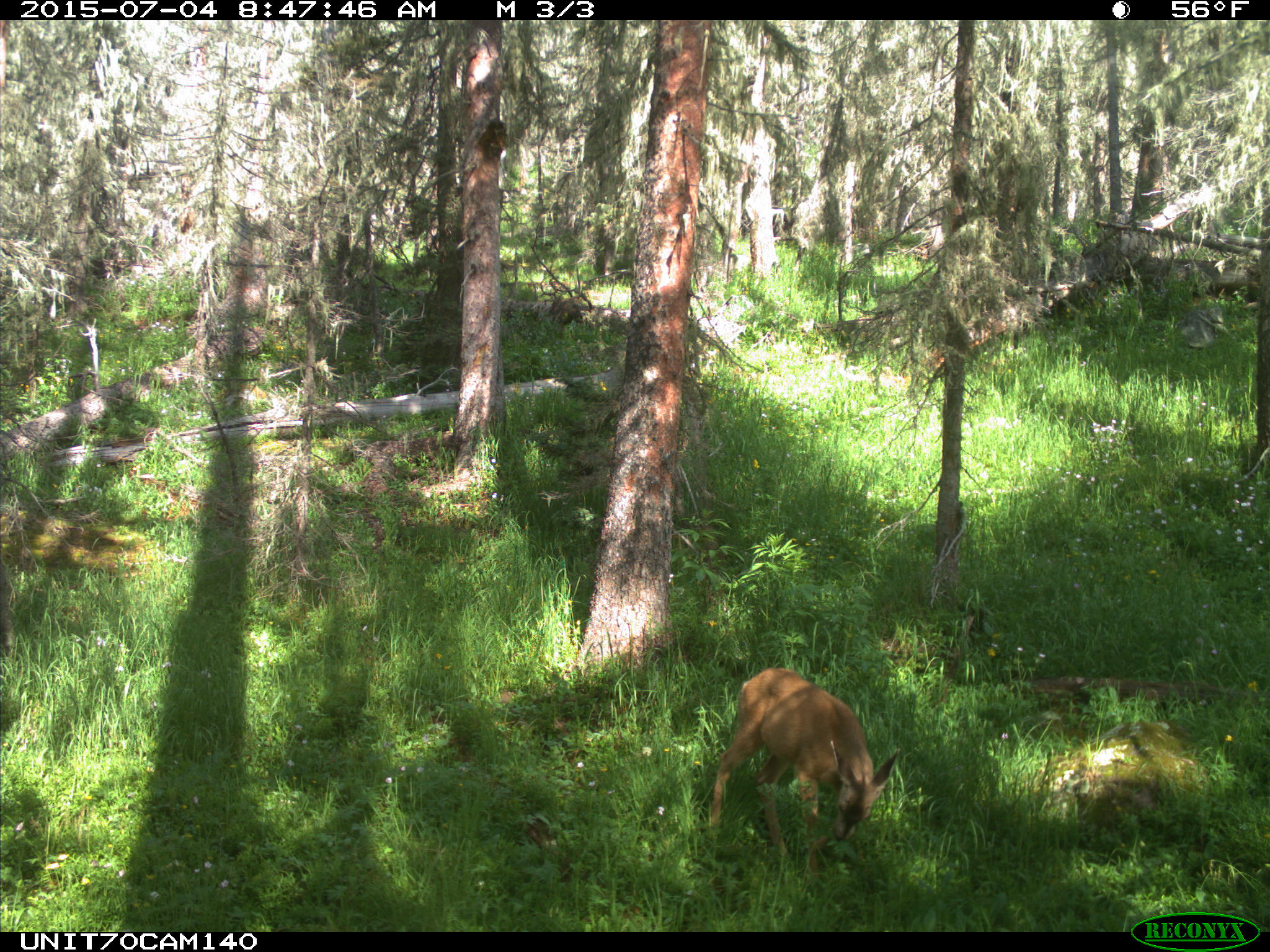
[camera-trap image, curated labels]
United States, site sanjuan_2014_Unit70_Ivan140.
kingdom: Animalia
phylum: Chordata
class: Mammalia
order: Artiodactyla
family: Cervidae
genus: Odocoileus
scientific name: Odocoileus hemionus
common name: mule deer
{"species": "Odocoileus hemionus (mule deer)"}